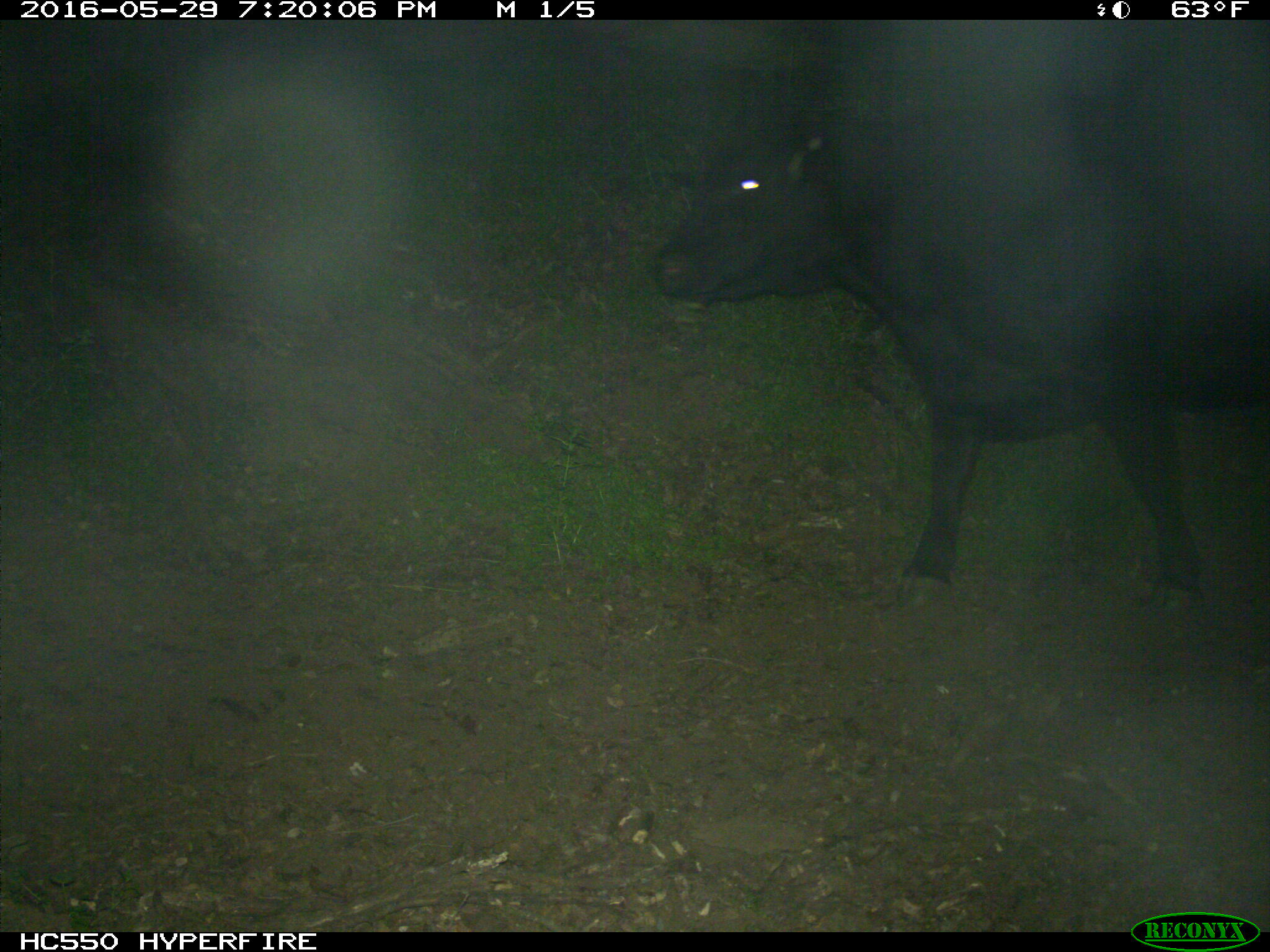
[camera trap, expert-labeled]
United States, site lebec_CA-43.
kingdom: Animalia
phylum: Chordata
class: Mammalia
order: Artiodactyla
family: Bovidae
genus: Bos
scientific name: Bos taurus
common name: domestic cow